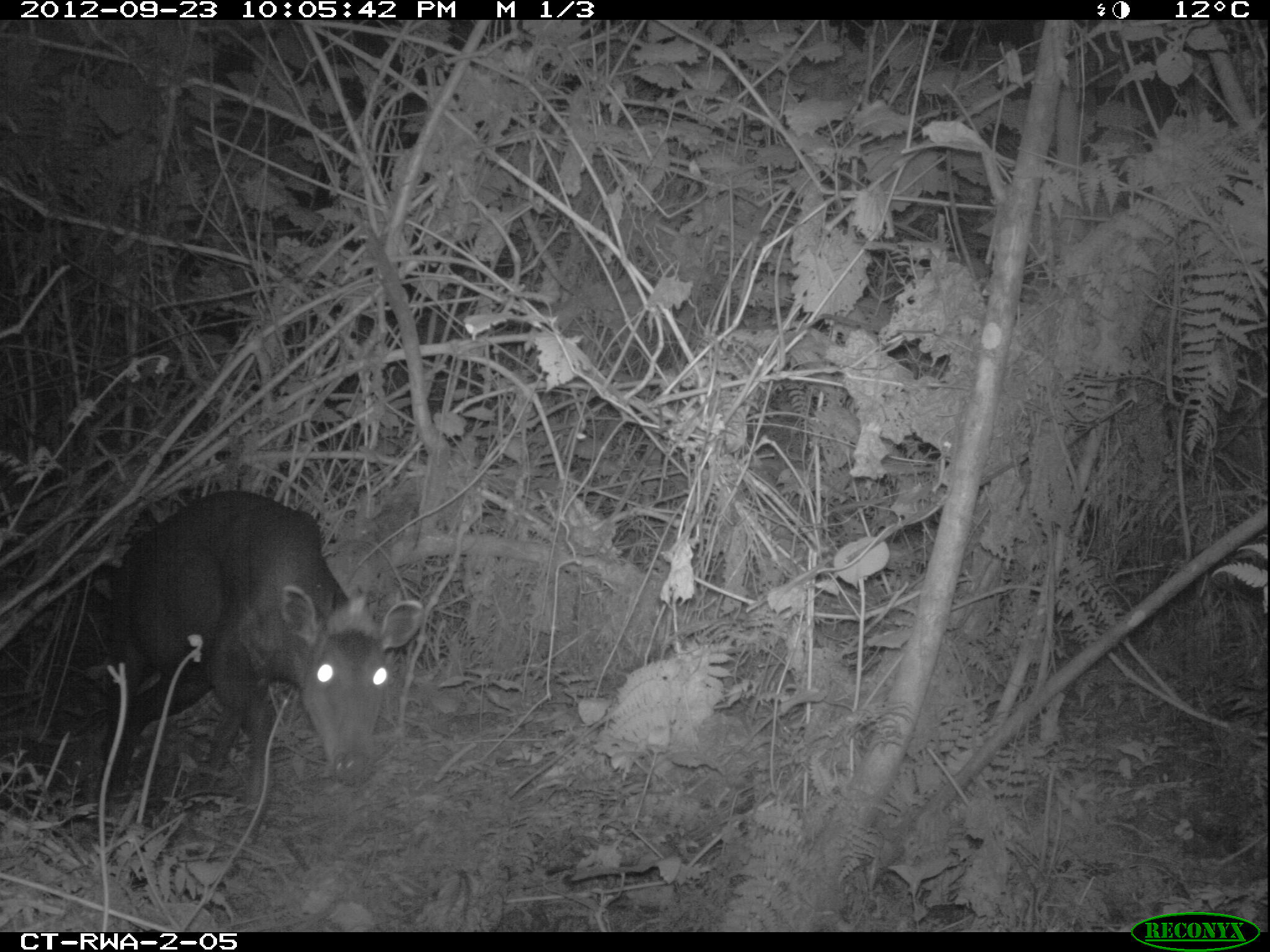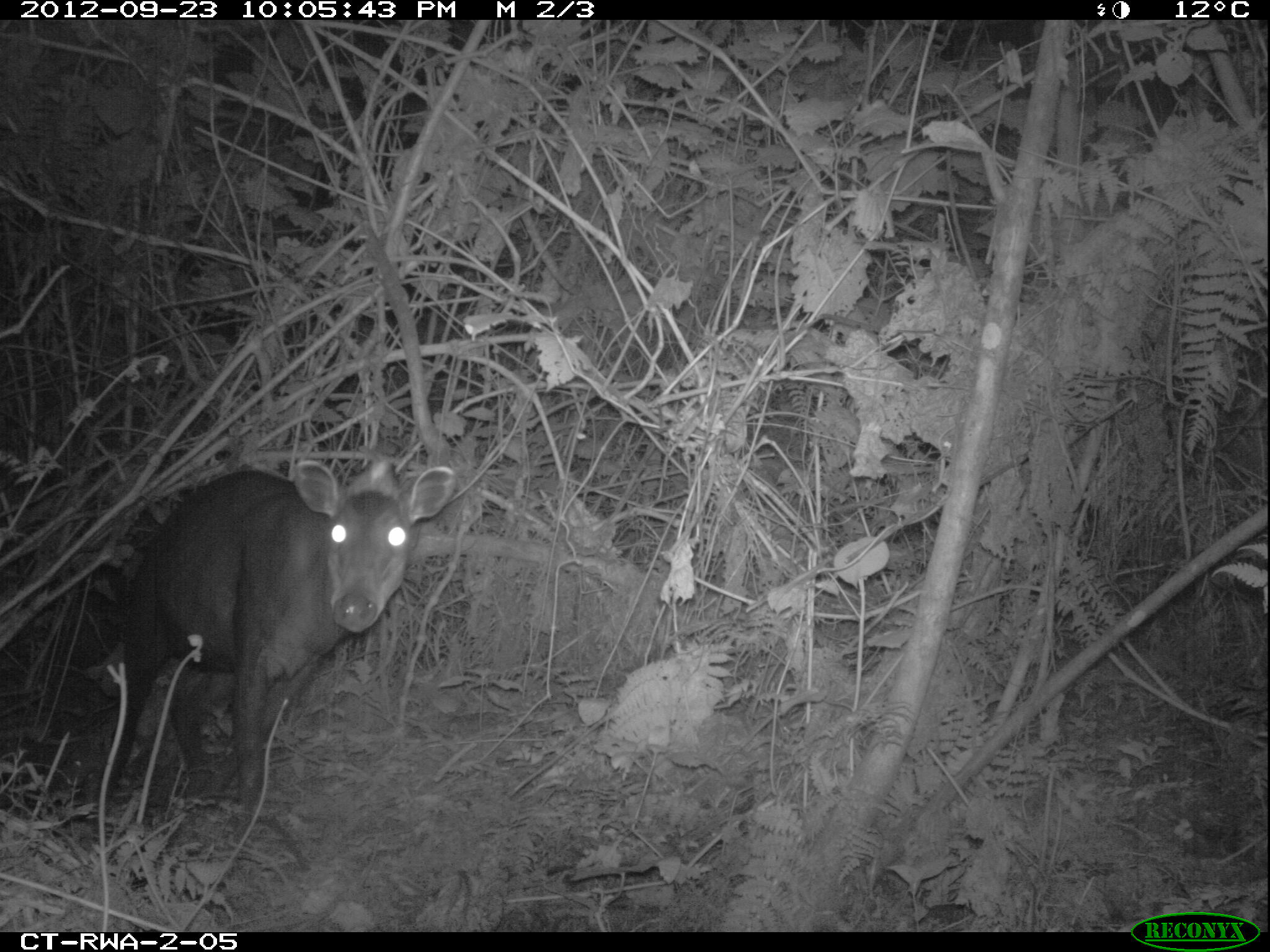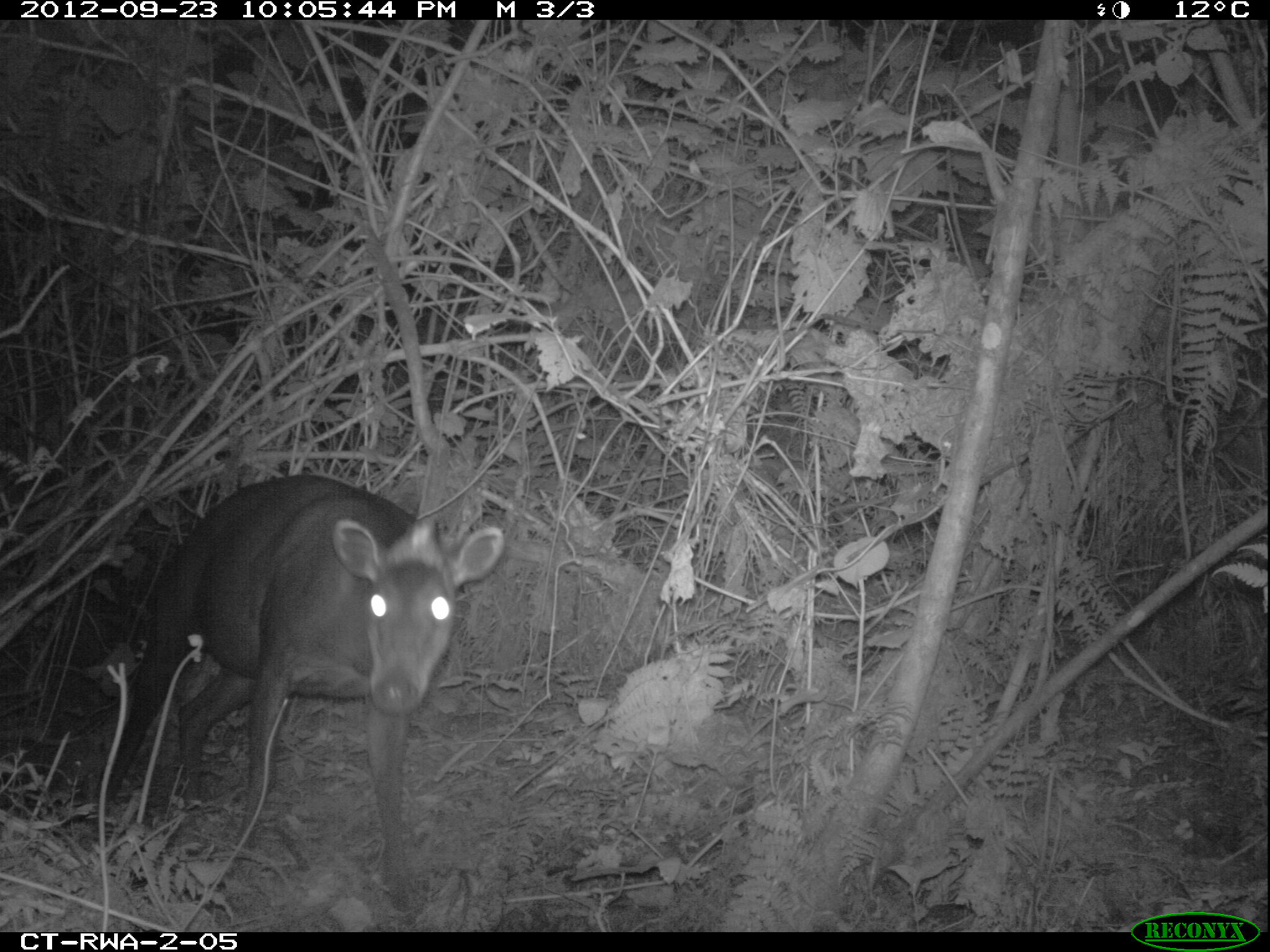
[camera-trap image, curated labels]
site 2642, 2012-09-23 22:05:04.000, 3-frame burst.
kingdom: Animalia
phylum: Chordata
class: Mammalia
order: Artiodactyla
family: Bovidae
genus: Cephalophus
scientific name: Cephalophus silvicultor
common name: light-backed duiker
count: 1